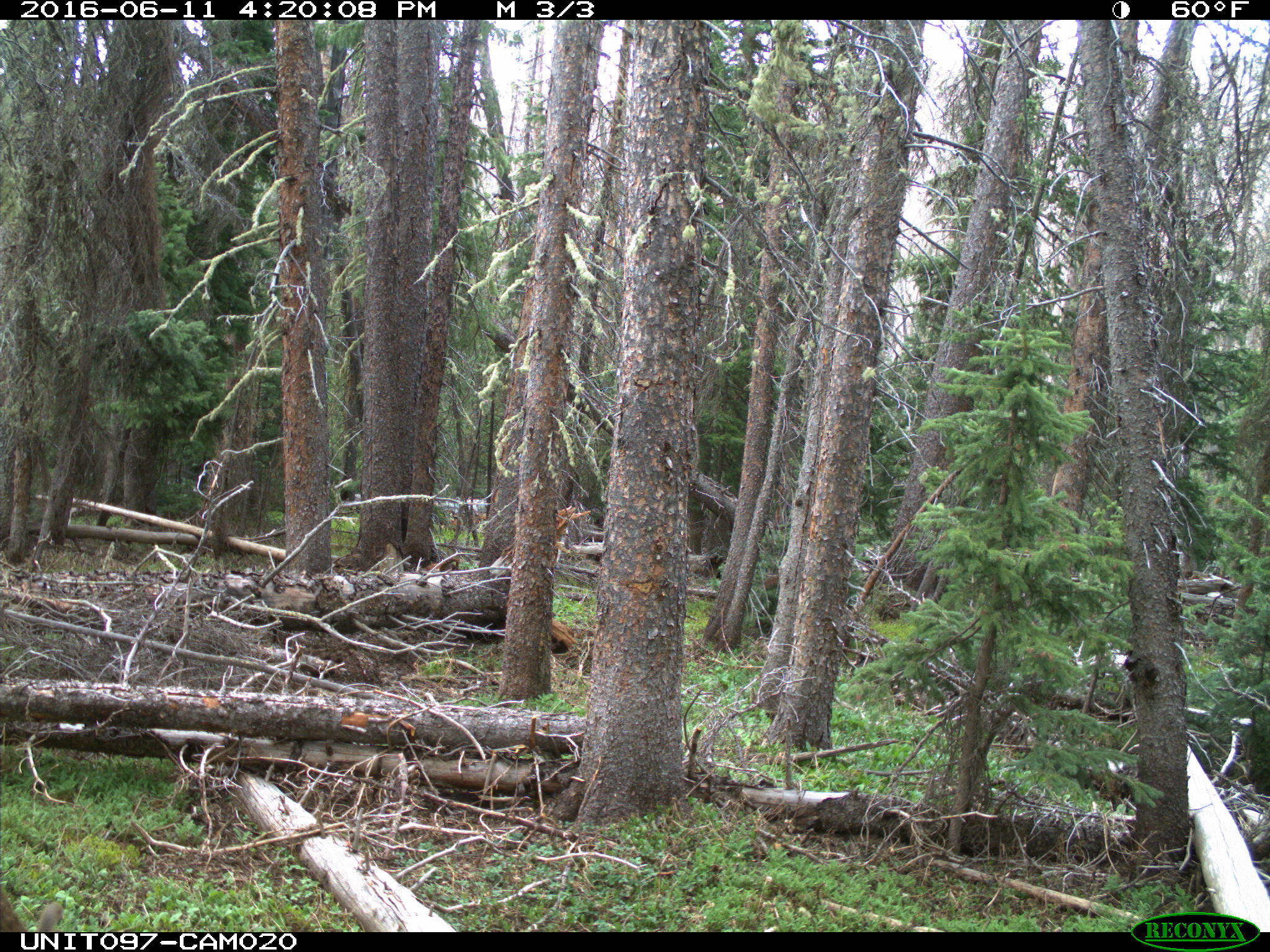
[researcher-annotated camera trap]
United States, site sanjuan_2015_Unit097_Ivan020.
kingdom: Animalia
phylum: Chordata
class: Mammalia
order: Artiodactyla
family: Cervidae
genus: Odocoileus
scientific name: Odocoileus hemionus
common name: mule deer